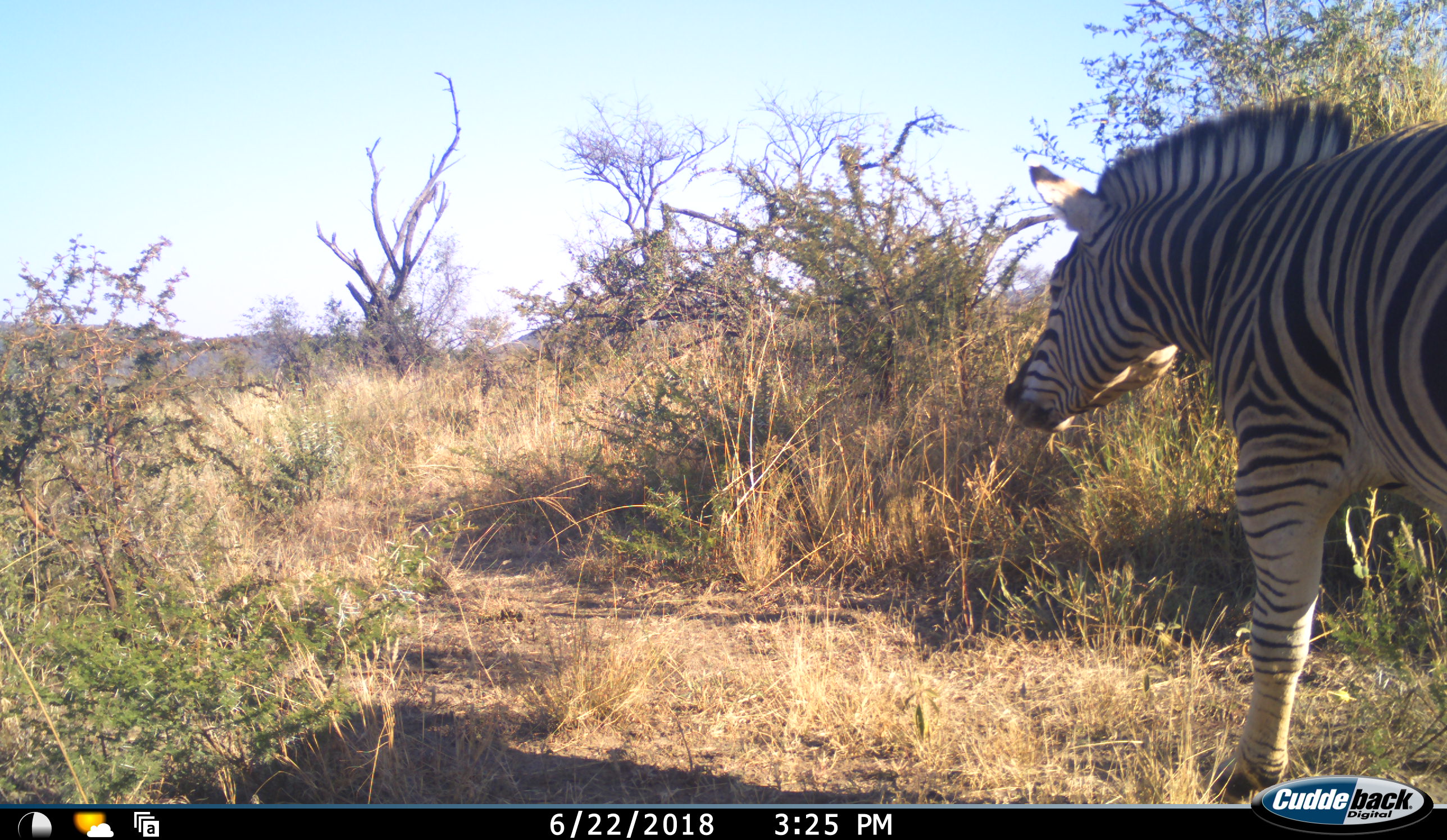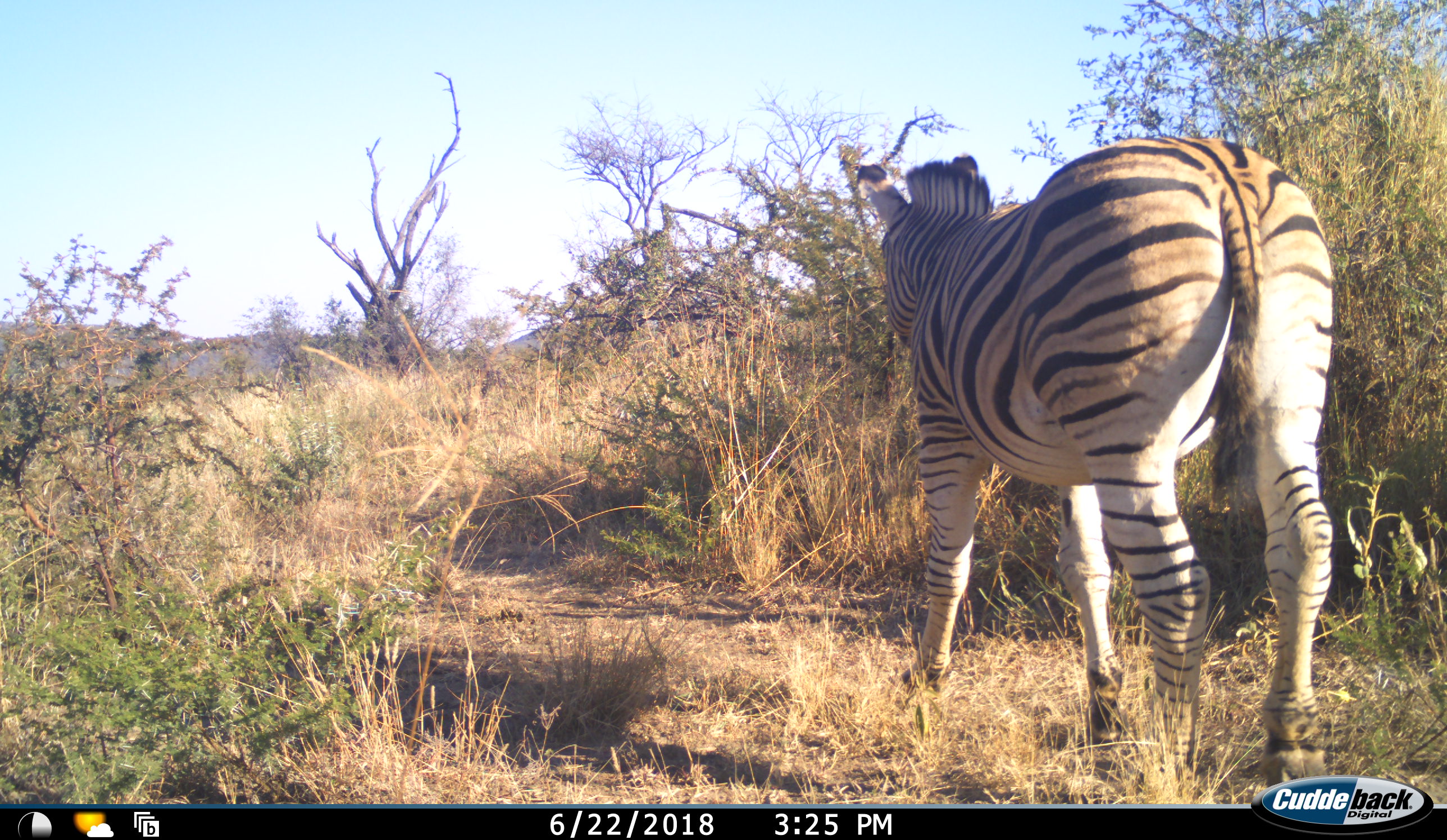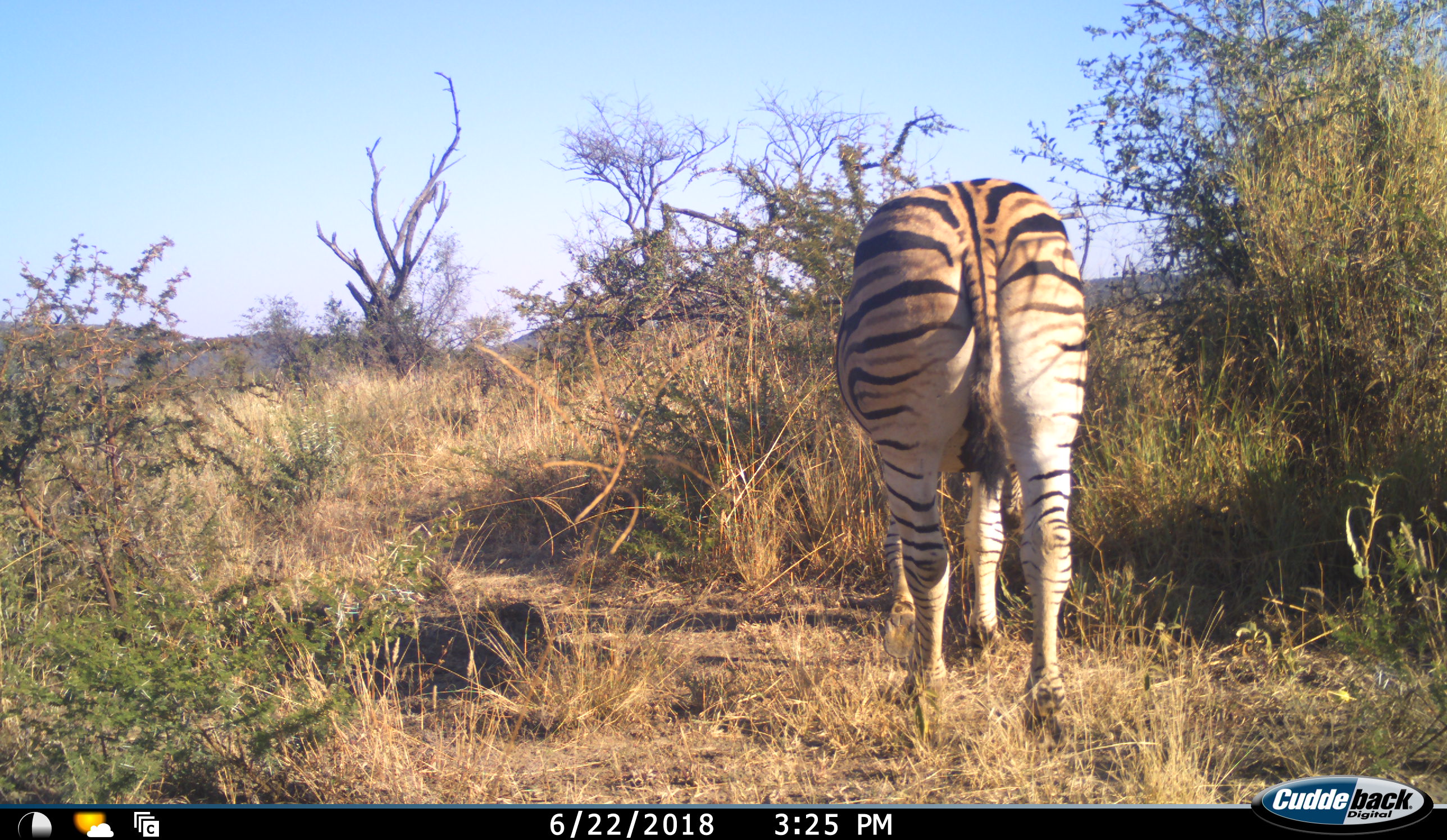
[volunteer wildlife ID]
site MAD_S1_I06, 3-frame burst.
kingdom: Animalia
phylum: Chordata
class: Mammalia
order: Perissodactyla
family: Equidae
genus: Equus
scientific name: Equus quagga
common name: plains zebra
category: zebraplains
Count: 1.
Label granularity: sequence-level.